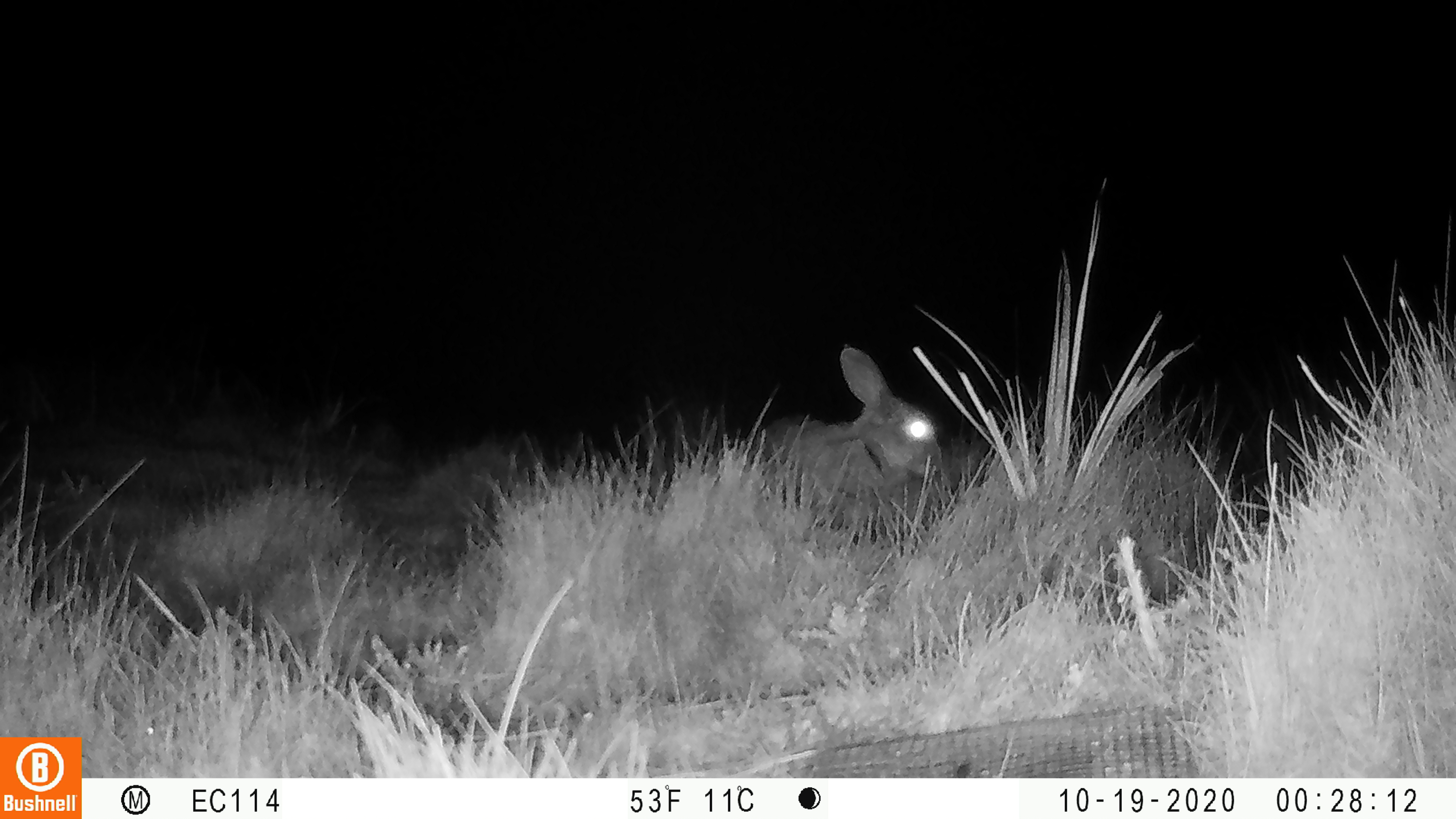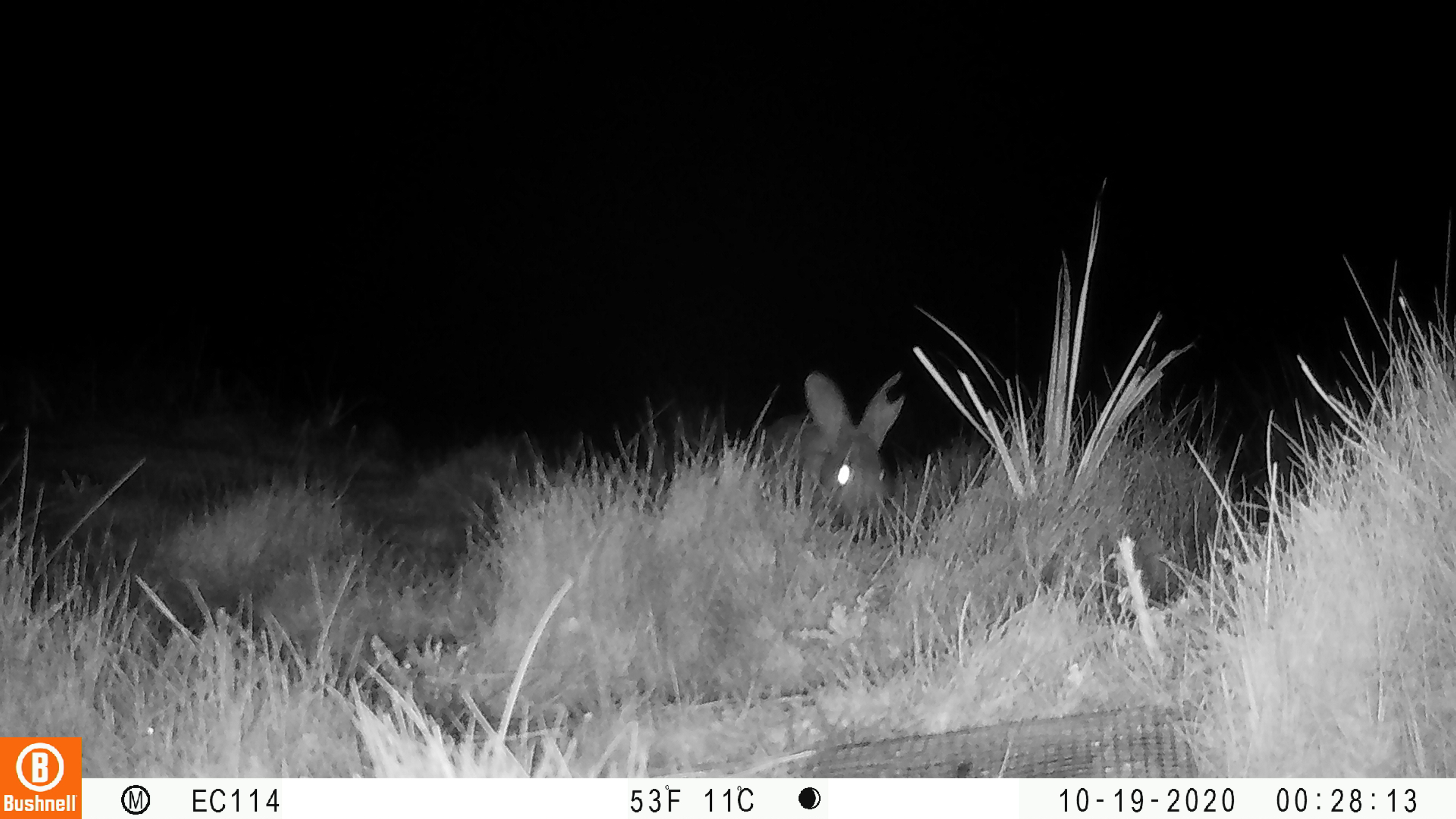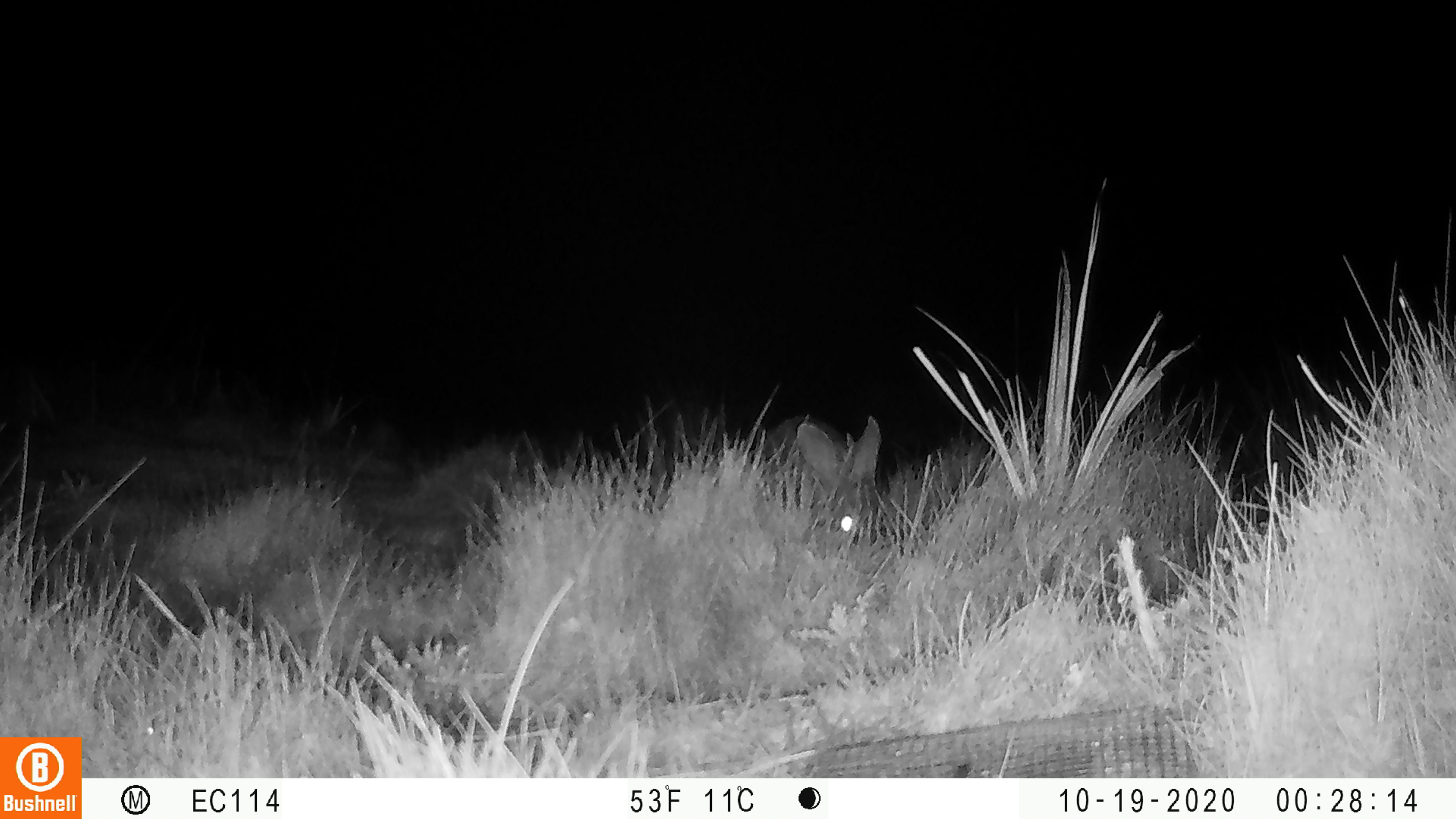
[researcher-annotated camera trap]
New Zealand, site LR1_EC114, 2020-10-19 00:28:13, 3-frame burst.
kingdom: Animalia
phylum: Chordata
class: Mammalia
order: Lagomorpha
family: Leporidae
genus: Oryctolagus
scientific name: Oryctolagus cuniculus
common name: european rabbit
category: rabbit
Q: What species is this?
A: Rabbit (european rabbit) (Oryctolagus cuniculus).